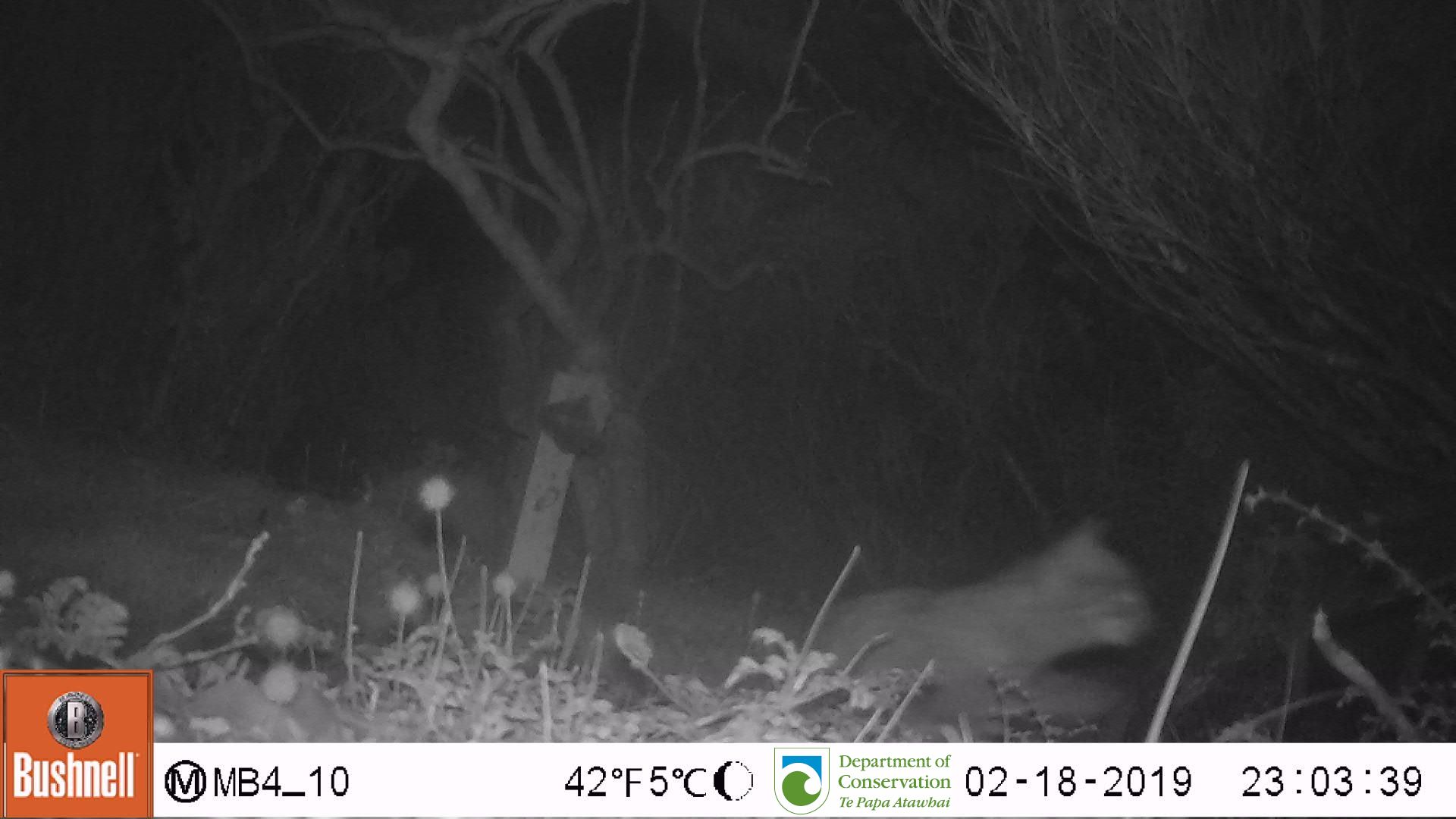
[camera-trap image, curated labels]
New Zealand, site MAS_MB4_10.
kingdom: Animalia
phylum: Chordata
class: Mammalia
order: Carnivora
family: Felidae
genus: Felis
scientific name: Felis catus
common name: domestic cat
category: cat